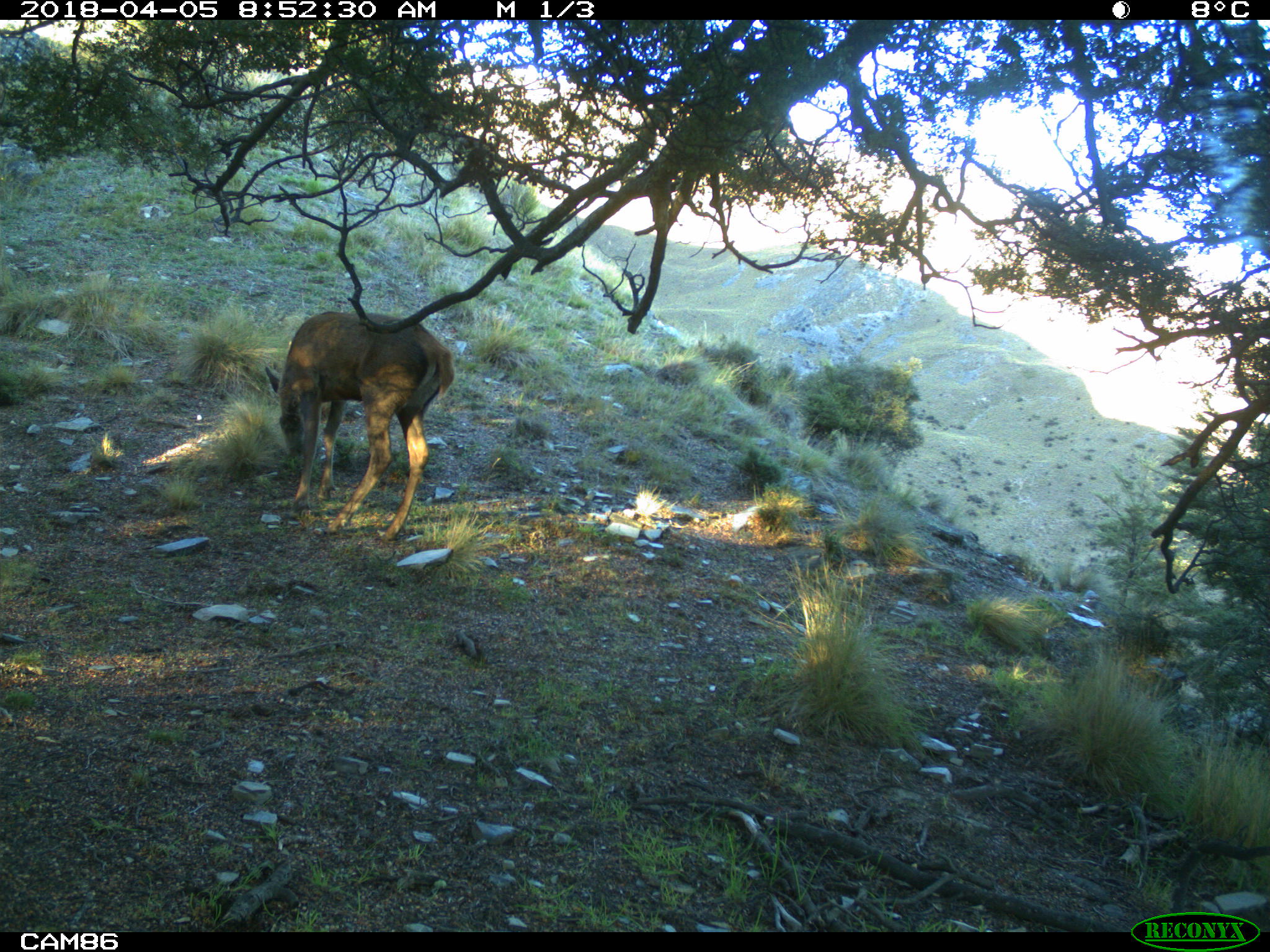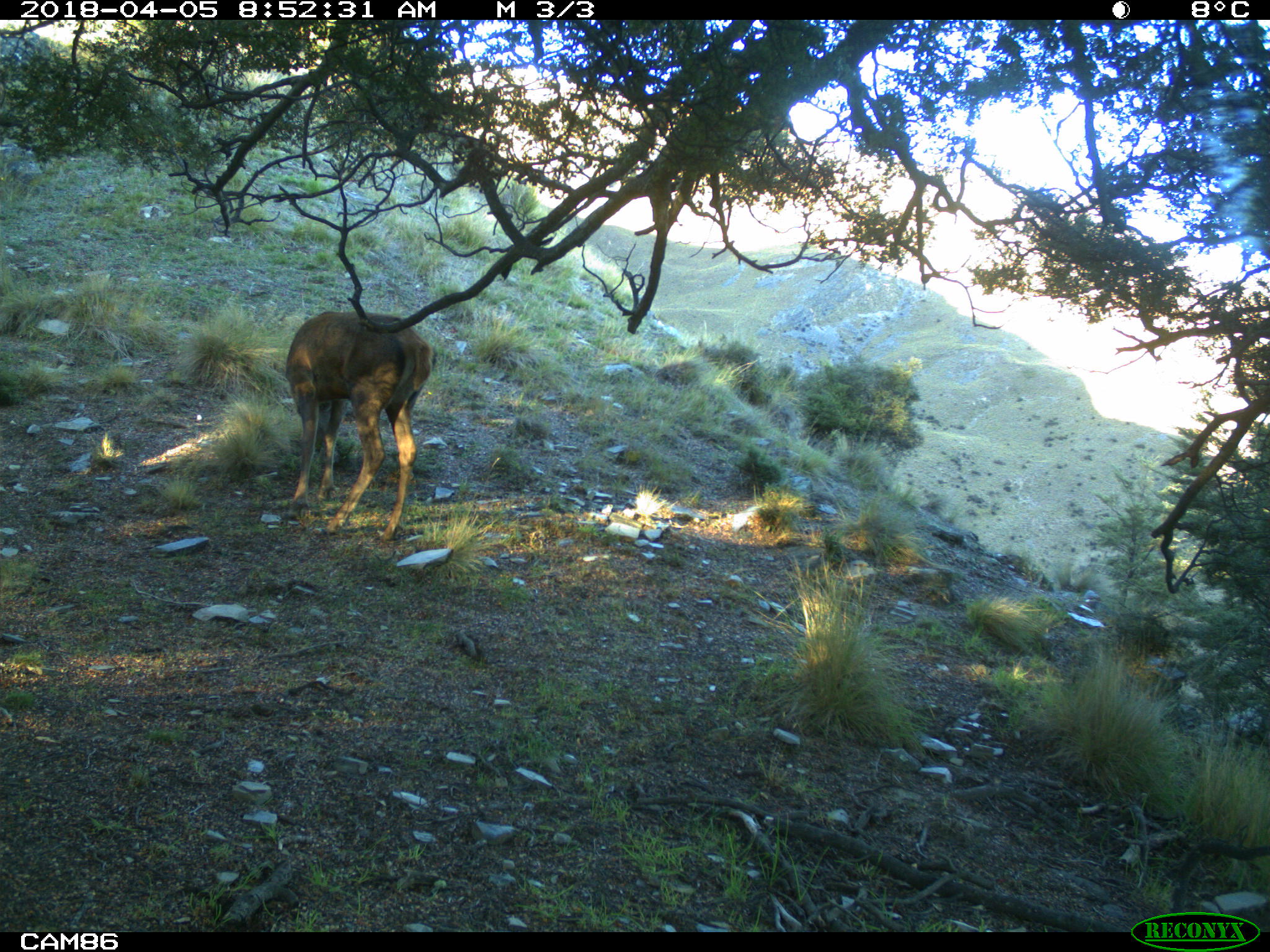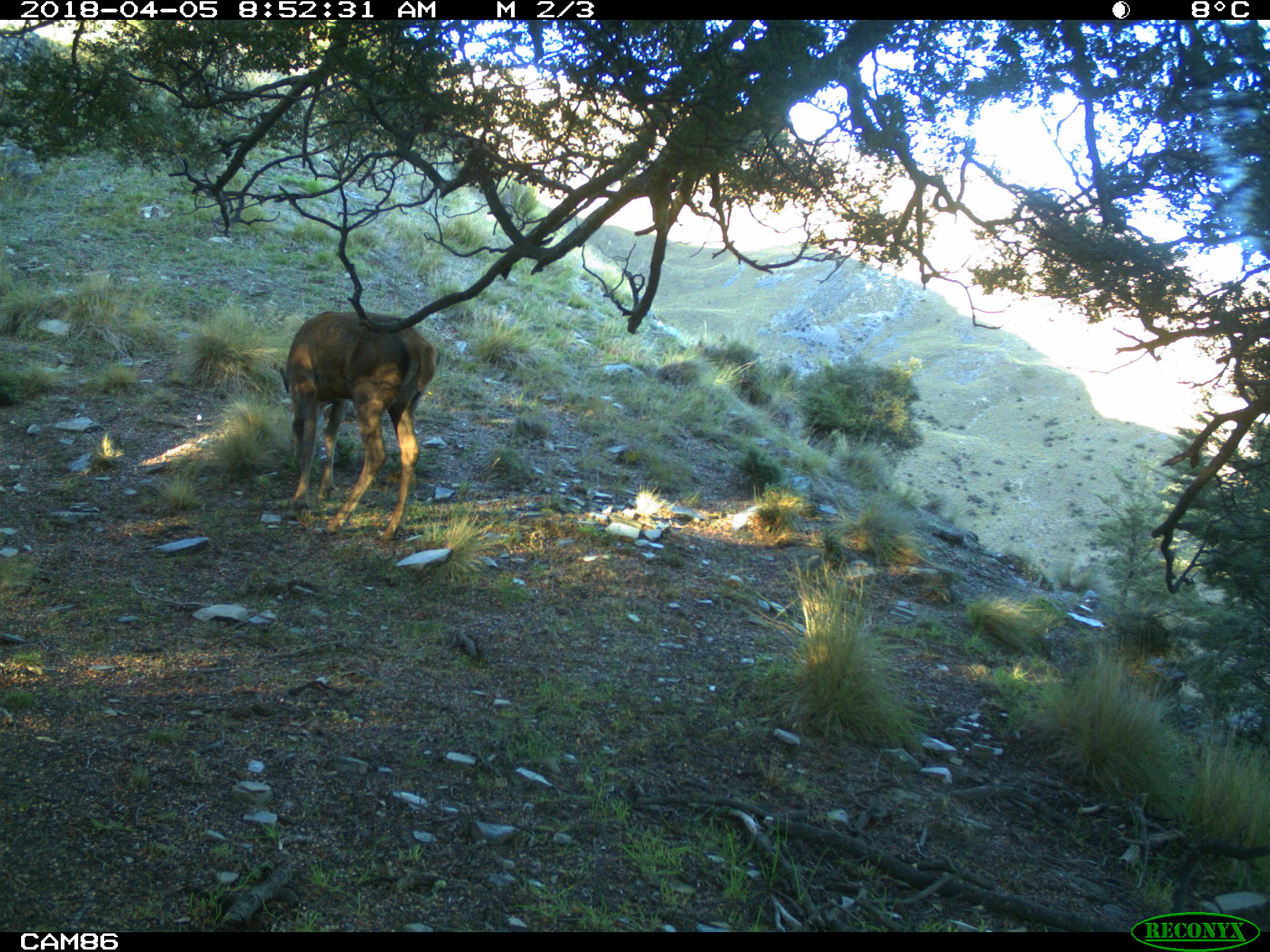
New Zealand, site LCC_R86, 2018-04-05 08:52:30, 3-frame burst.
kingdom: Animalia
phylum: Chordata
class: Mammalia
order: Artiodactyla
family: Cervidae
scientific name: Cervidae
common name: deer